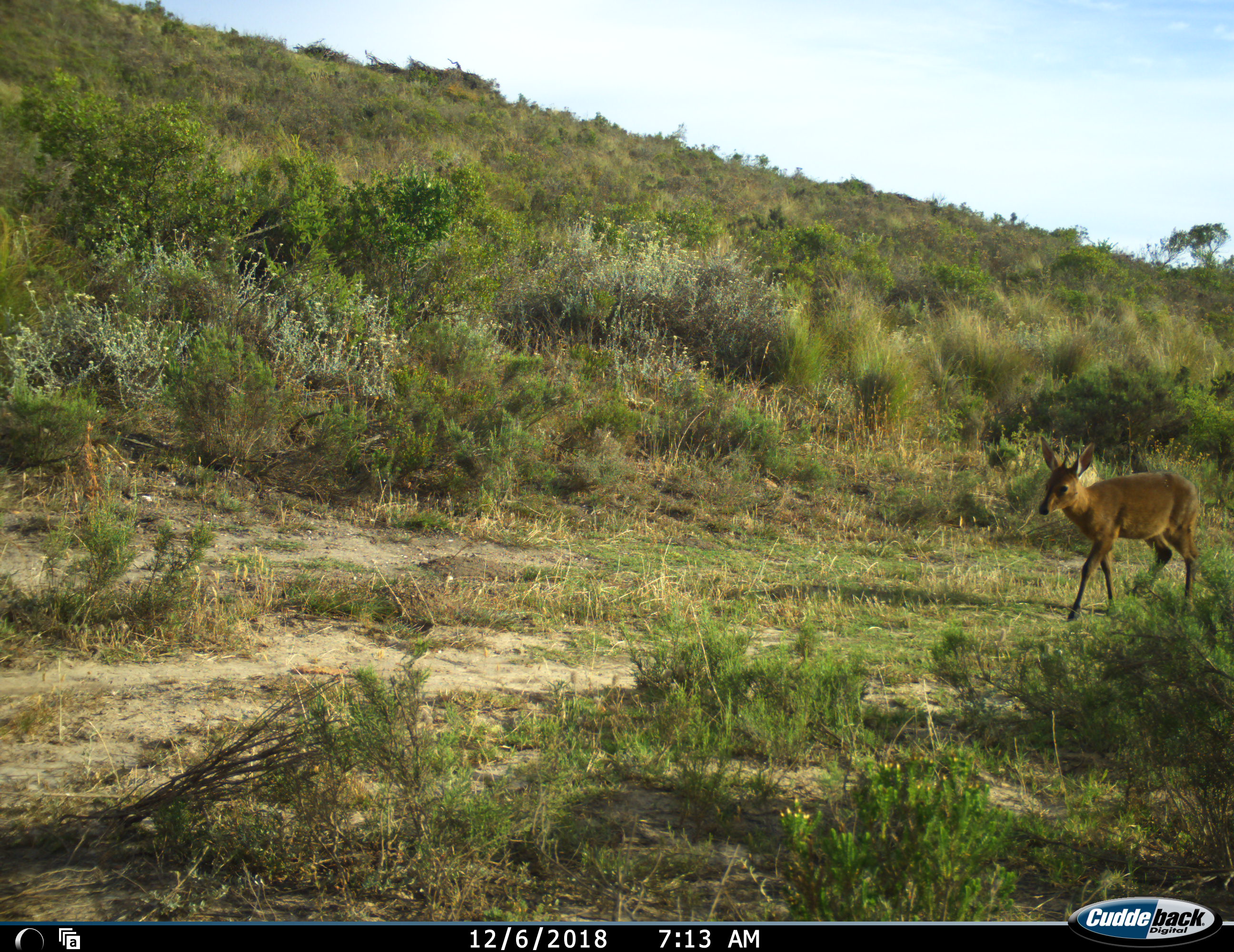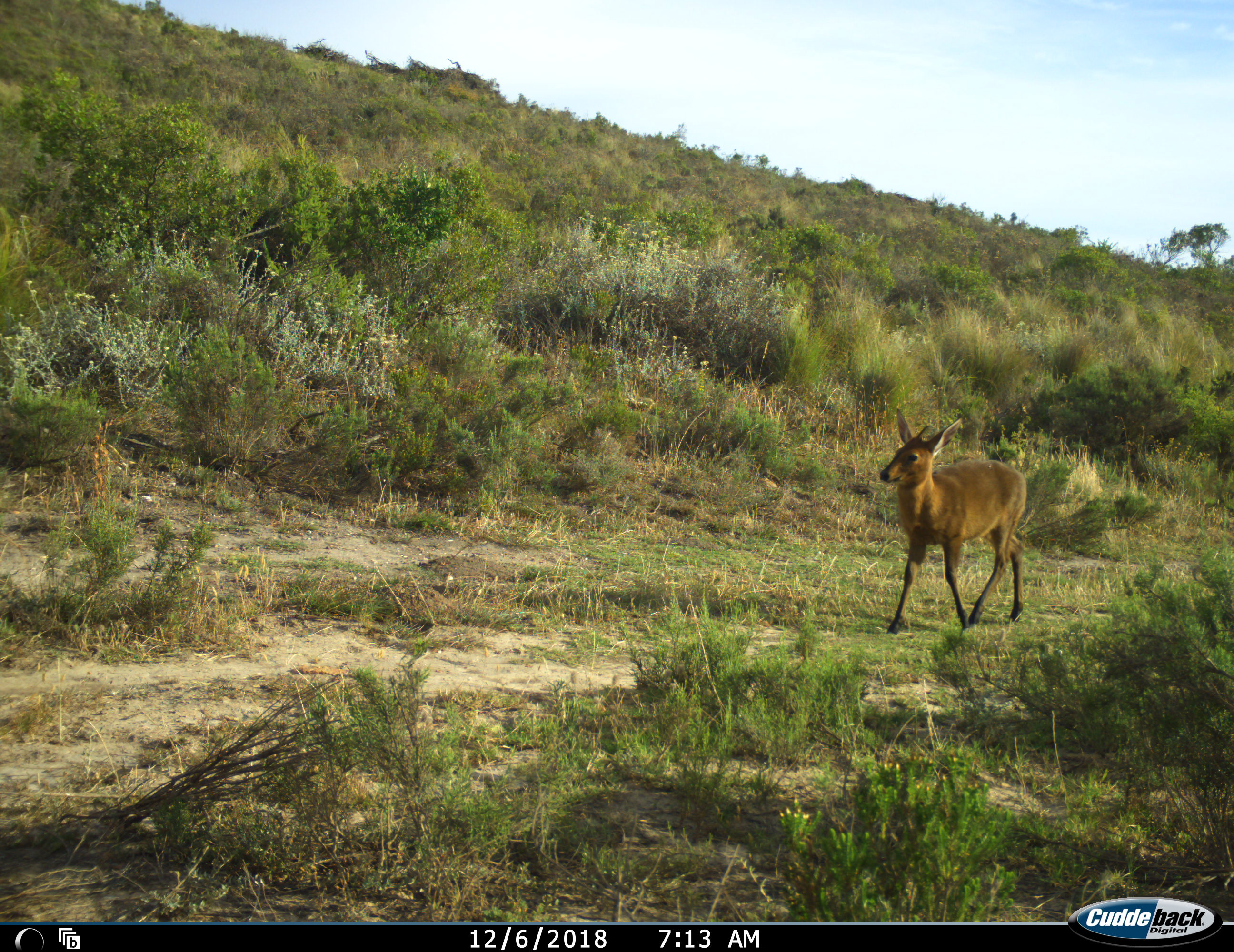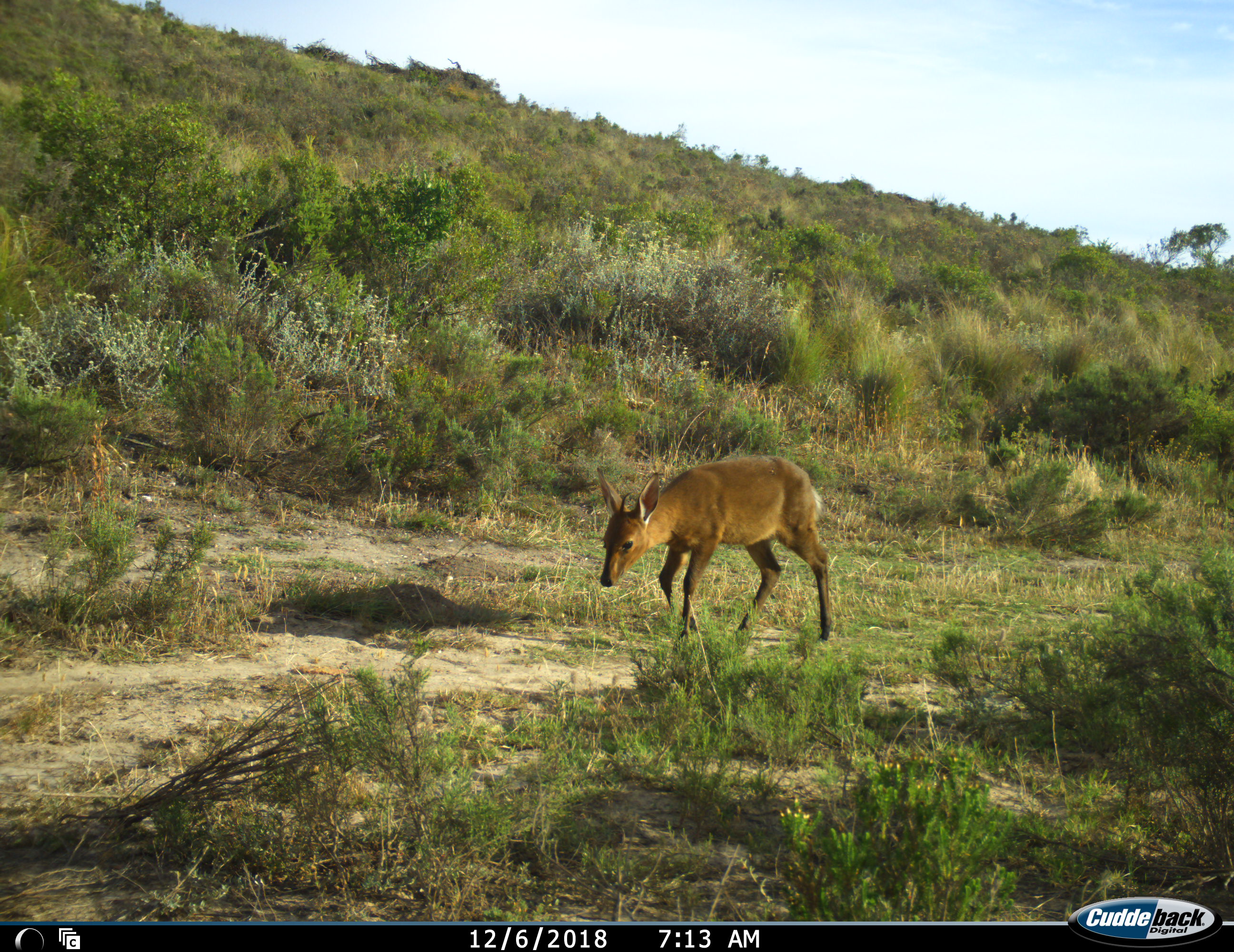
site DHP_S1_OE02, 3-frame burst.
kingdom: Animalia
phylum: Chordata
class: Mammalia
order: Artiodactyla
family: Bovidae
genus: Sylvicapra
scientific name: Sylvicapra grimmia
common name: common duiker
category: duikercommongrey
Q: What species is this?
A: Duikercommongrey (common duiker) (Sylvicapra grimmia).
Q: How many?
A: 1.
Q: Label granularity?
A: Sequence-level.